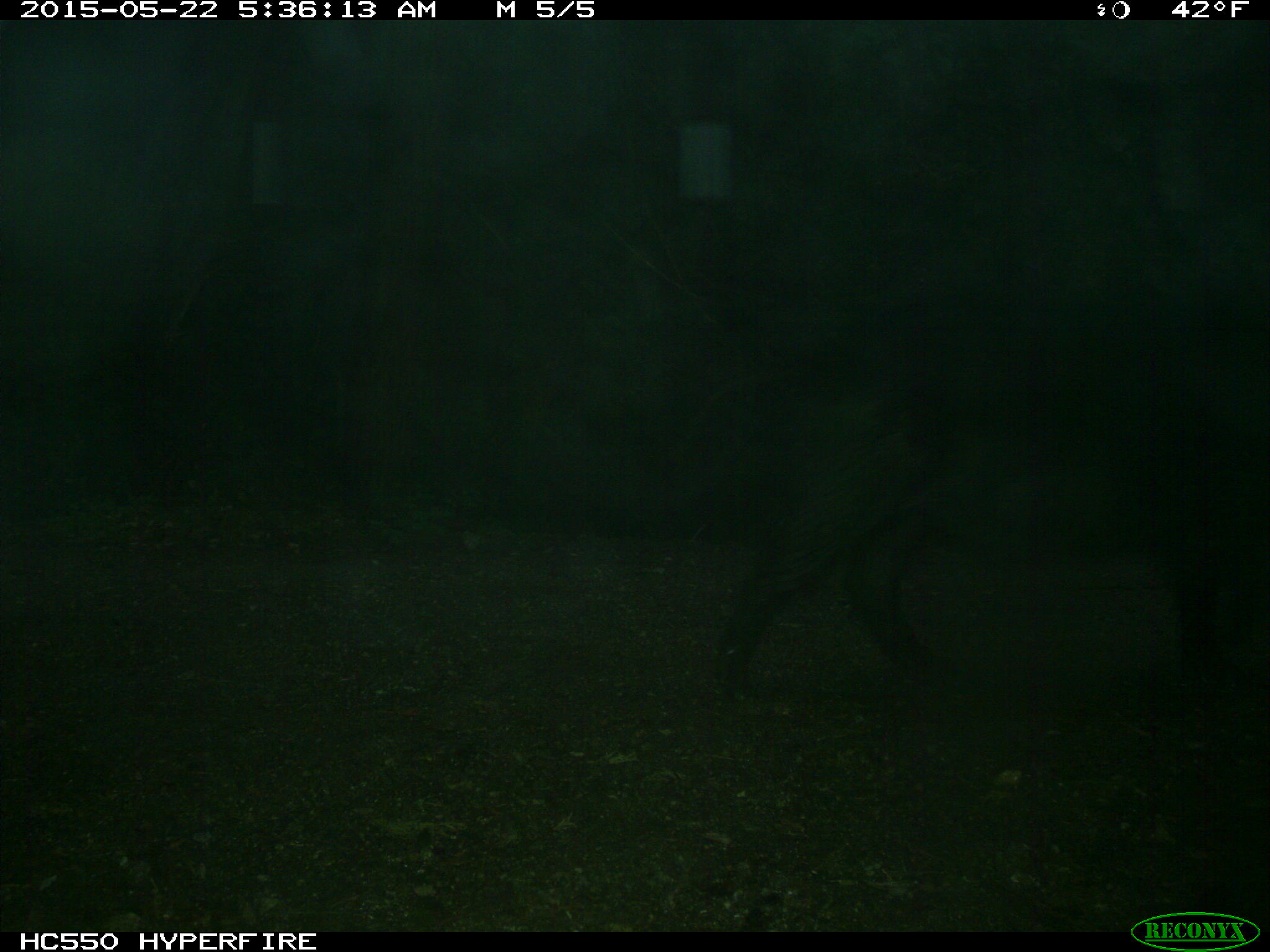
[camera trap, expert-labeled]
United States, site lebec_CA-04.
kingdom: Animalia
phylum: Chordata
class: Mammalia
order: Artiodactyla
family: Suidae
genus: Sus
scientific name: Sus scrofa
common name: wild boar